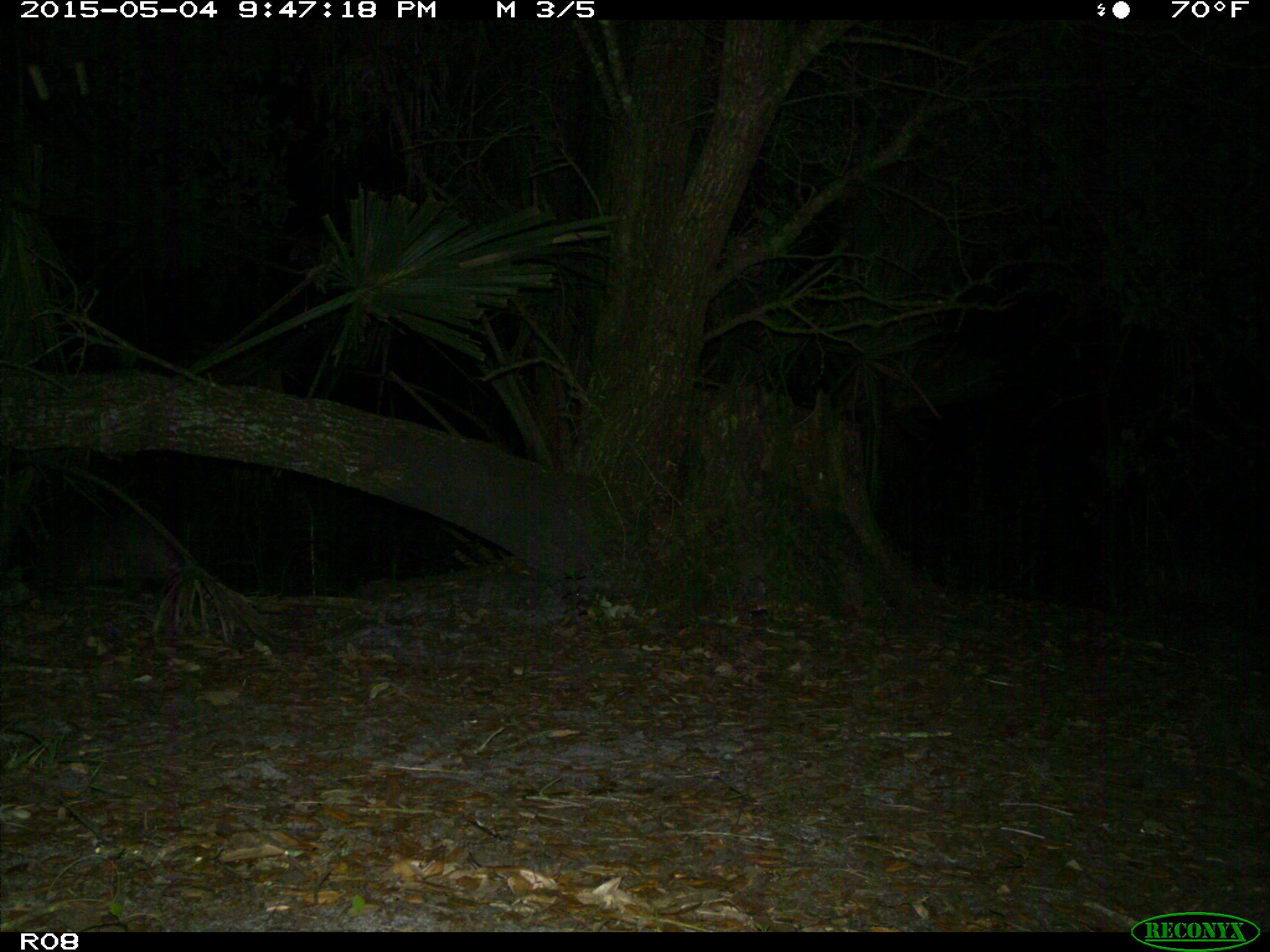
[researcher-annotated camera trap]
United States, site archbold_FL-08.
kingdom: Animalia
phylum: Chordata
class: Mammalia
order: Cingulata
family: Dasypodidae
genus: Dasypus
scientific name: Dasypus novemcinctus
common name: nine-banded armadillo